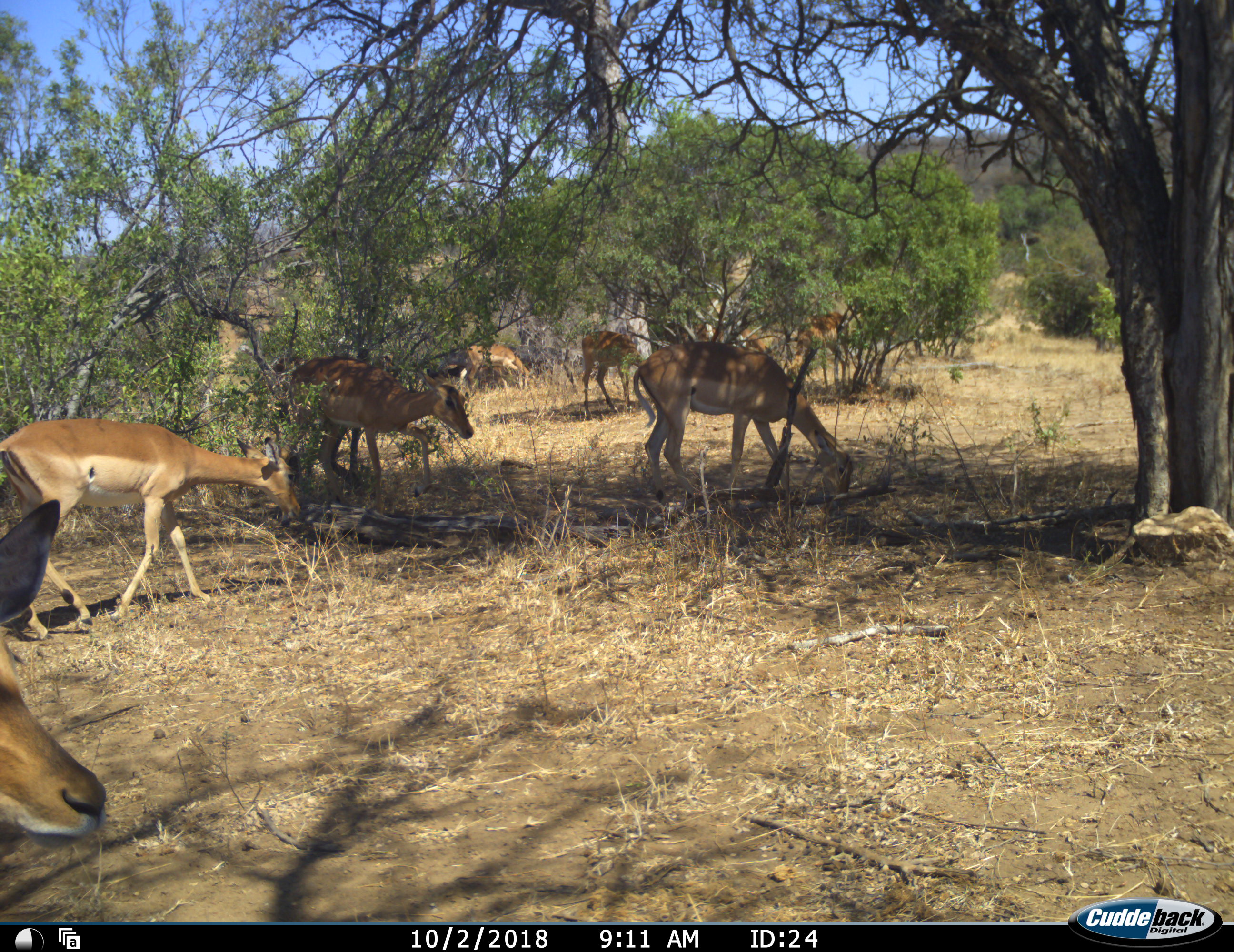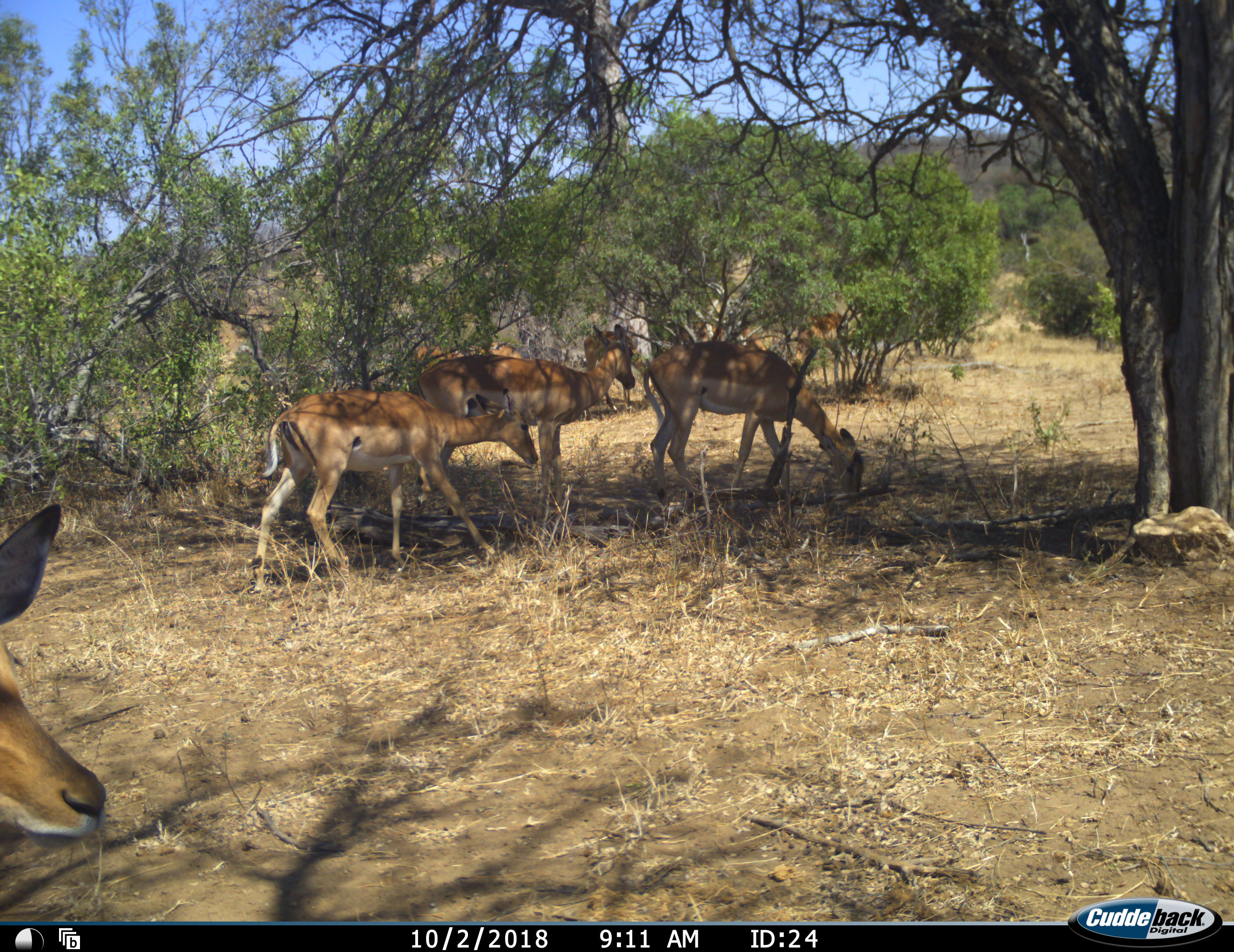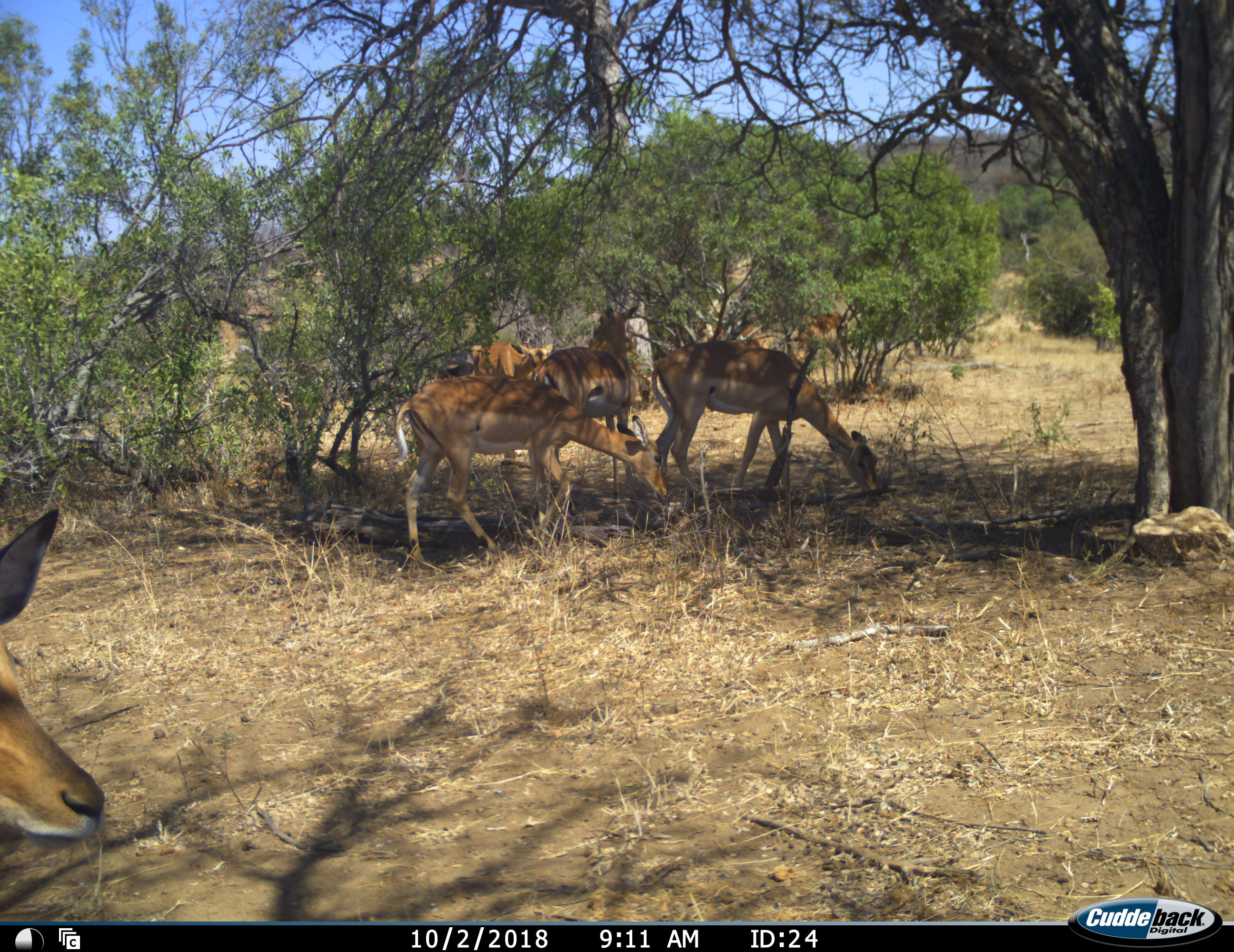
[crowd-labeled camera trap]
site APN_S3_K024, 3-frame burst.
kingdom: Animalia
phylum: Chordata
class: Mammalia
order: Artiodactyla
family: Bovidae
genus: Aepyceros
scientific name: Aepyceros melampus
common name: impala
Impala (Aepyceros melampus), count 8. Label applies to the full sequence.